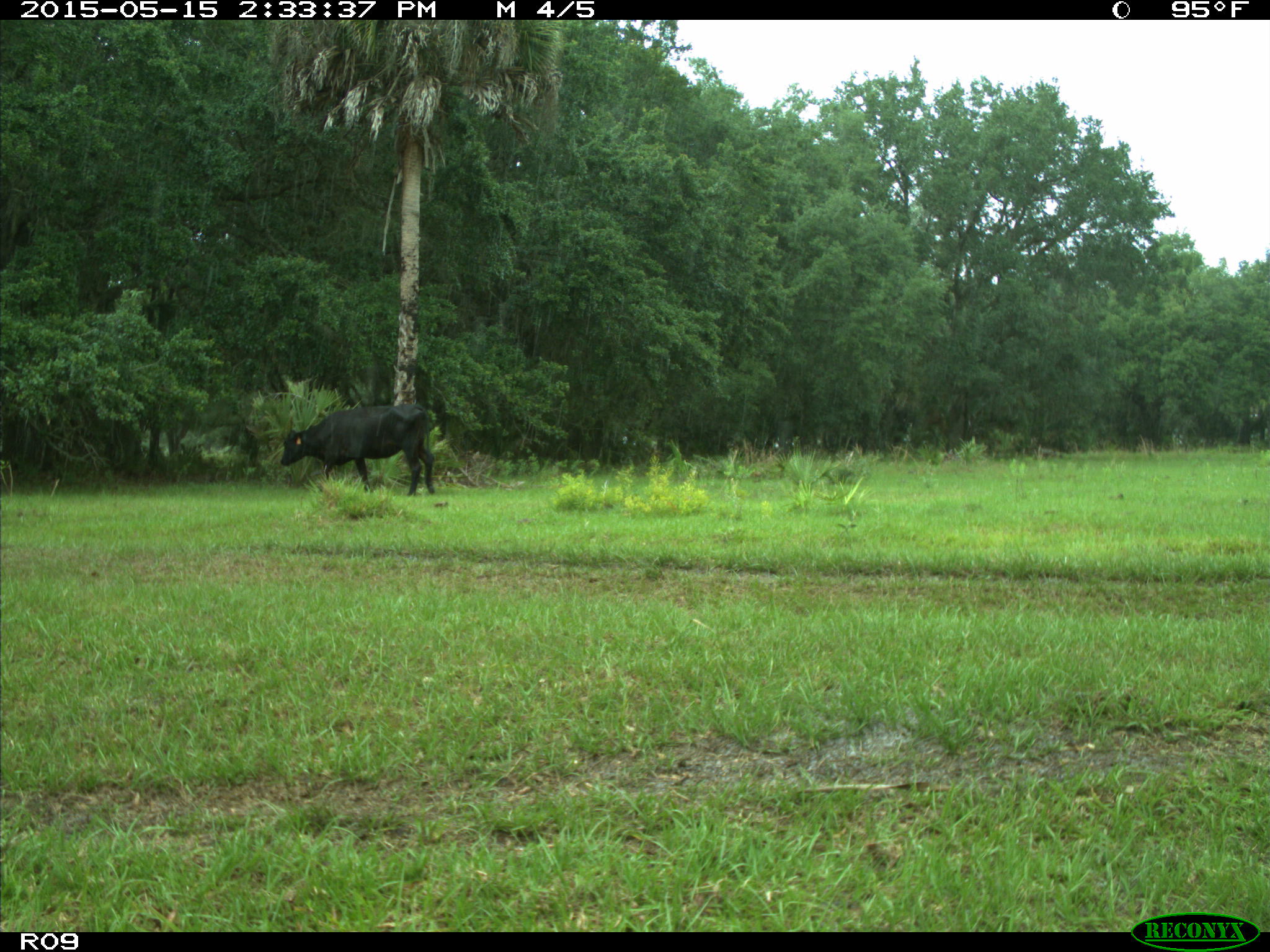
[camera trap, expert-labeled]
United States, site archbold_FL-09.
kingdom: Animalia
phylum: Chordata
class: Mammalia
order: Artiodactyla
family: Bovidae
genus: Bos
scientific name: Bos taurus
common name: domestic cow